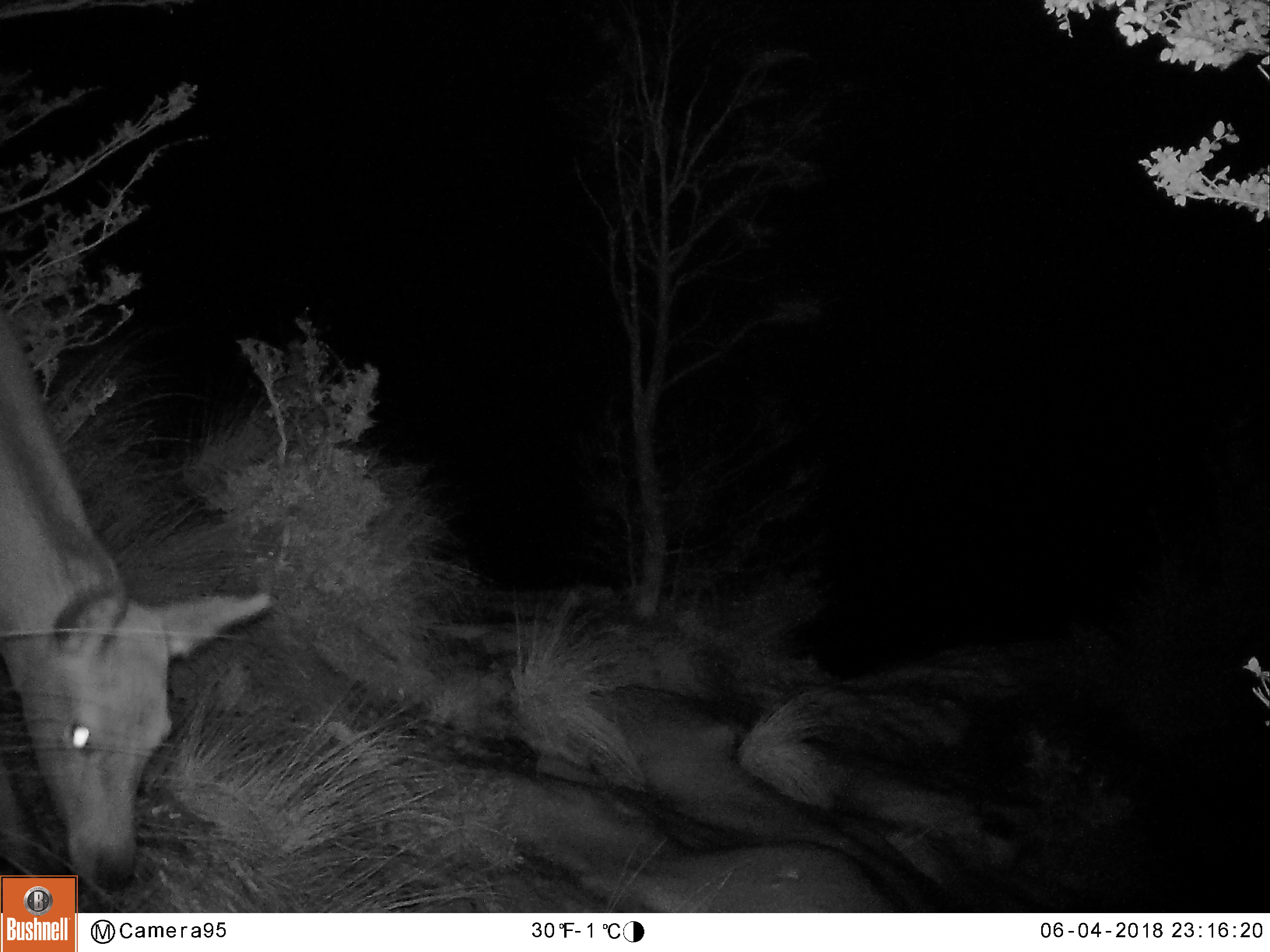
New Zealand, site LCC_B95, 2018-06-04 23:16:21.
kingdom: Animalia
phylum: Chordata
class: Mammalia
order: Artiodactyla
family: Cervidae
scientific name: Cervidae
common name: deer